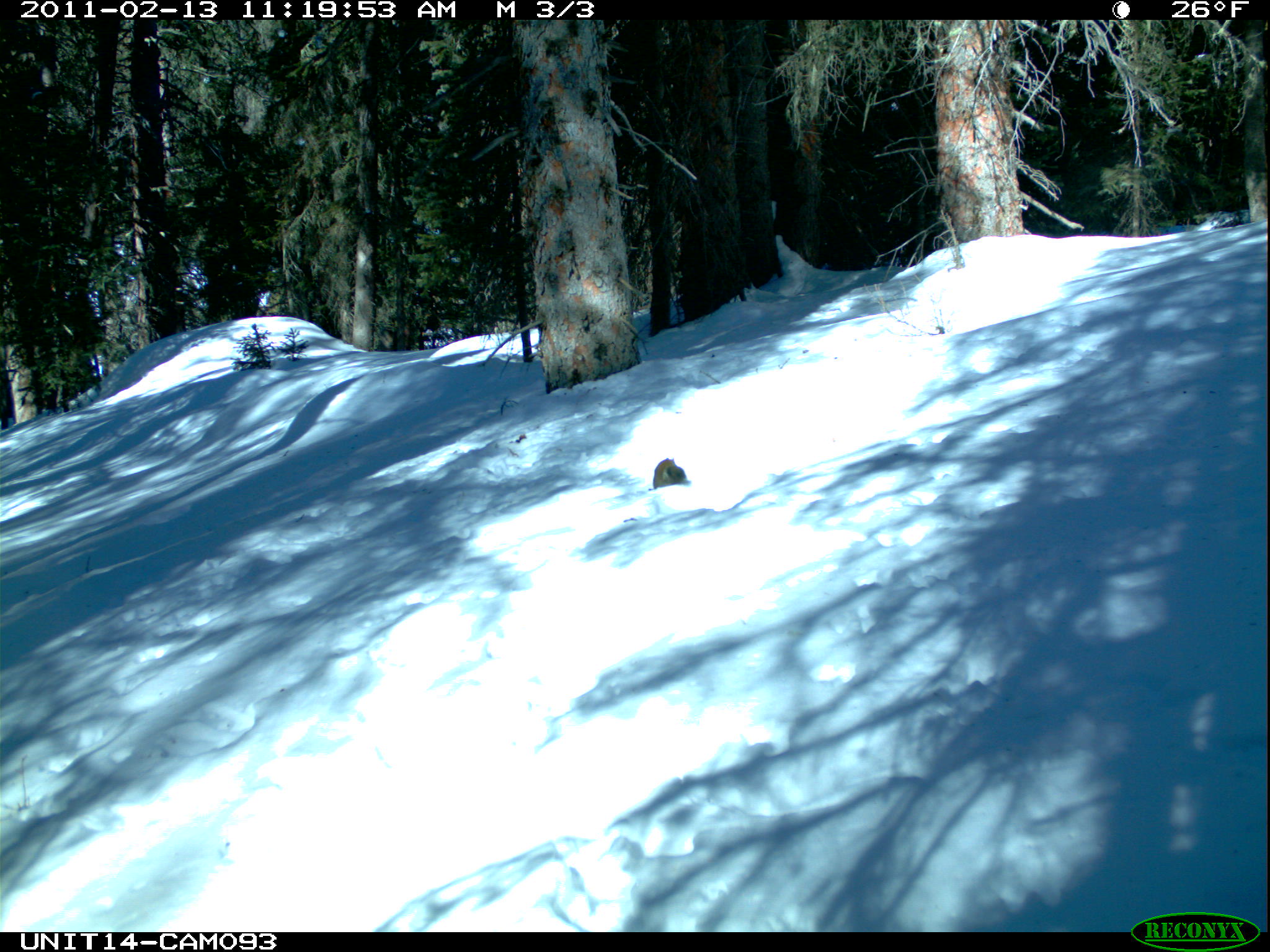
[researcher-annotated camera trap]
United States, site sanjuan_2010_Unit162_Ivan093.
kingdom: Animalia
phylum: Chordata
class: Mammalia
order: Rodentia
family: Sciuridae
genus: Tamiasciurus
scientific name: Tamiasciurus hudsonicus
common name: american red squirrel